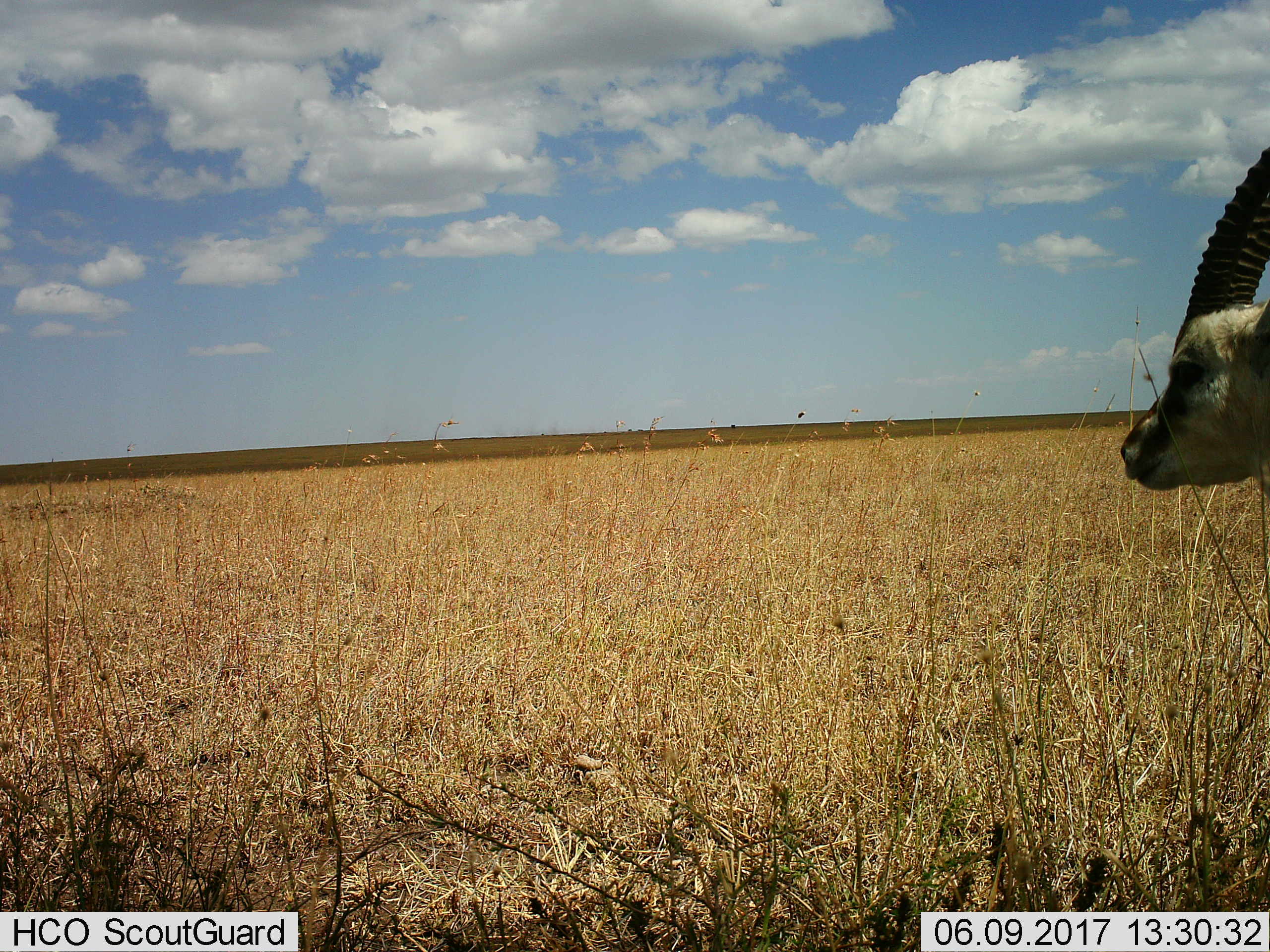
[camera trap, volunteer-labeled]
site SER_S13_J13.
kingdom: Animalia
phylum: Chordata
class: Mammalia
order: Artiodactyla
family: Bovidae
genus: Eudorcas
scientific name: Eudorcas thomsonii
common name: thomson's gazelle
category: gazellethomsons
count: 1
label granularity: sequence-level